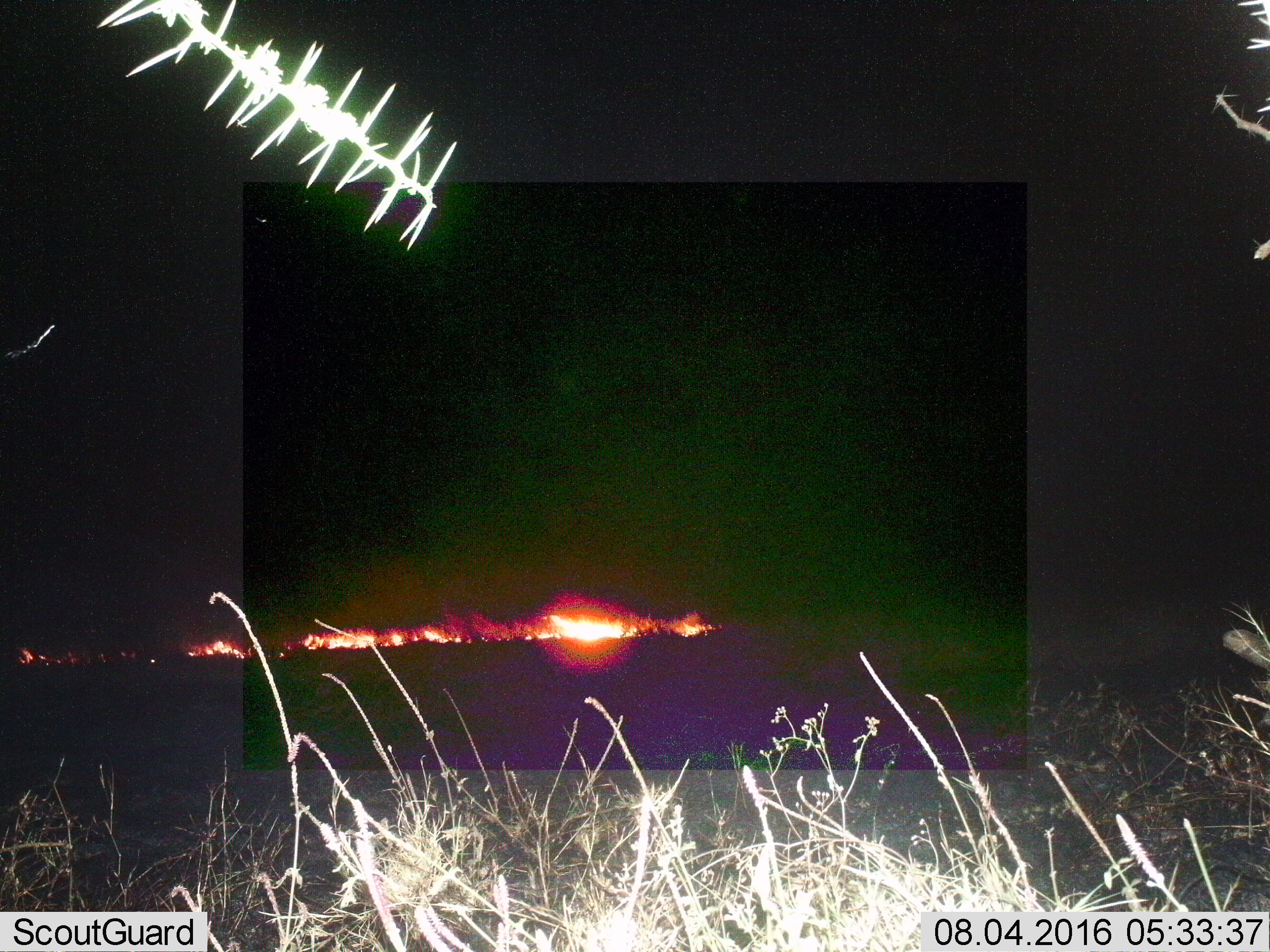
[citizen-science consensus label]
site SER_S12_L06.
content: unidentified animal